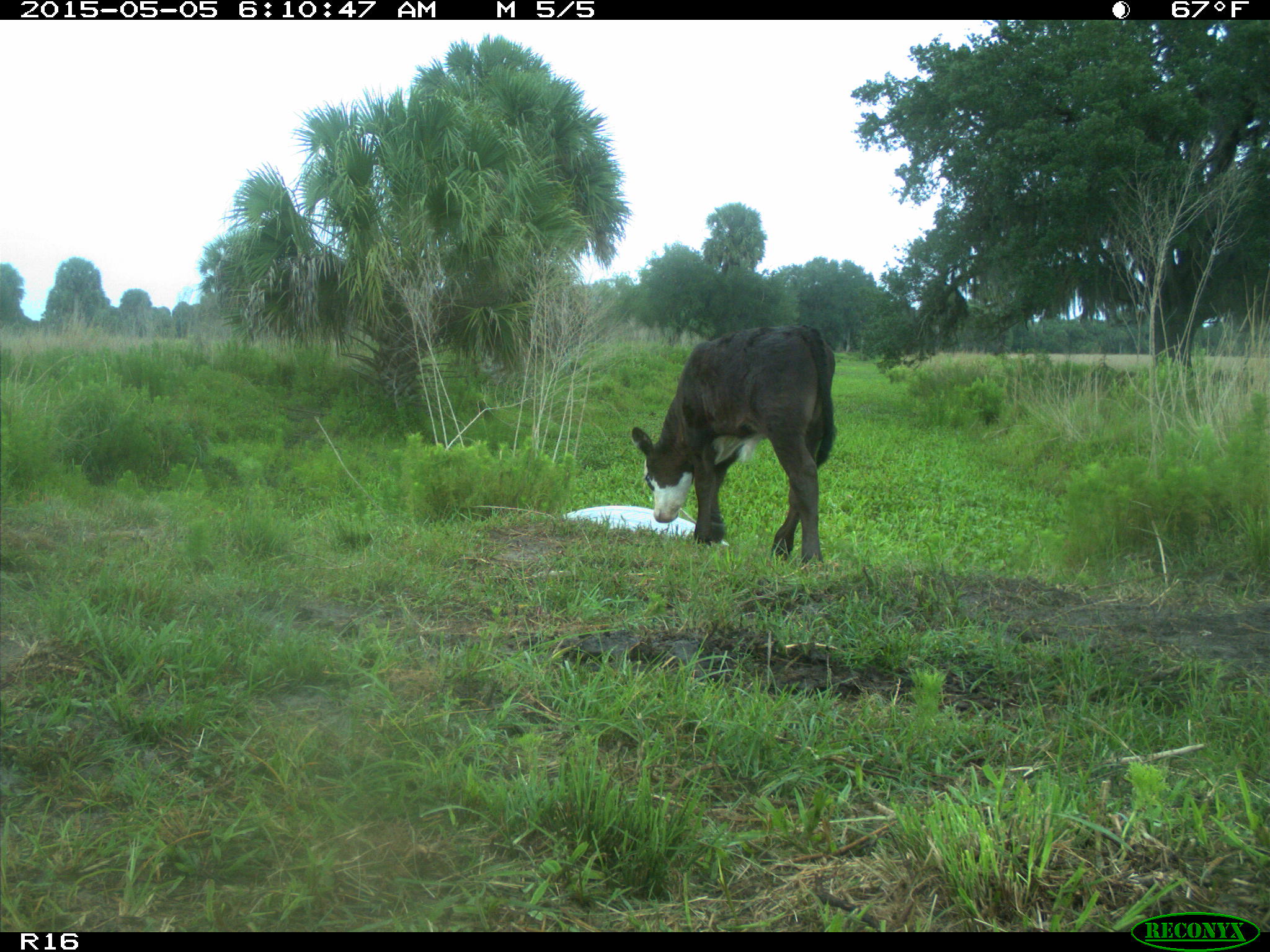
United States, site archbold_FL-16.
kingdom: Animalia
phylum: Chordata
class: Mammalia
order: Artiodactyla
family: Bovidae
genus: Bos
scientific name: Bos taurus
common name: domestic cow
Bos taurus (domestic cow).